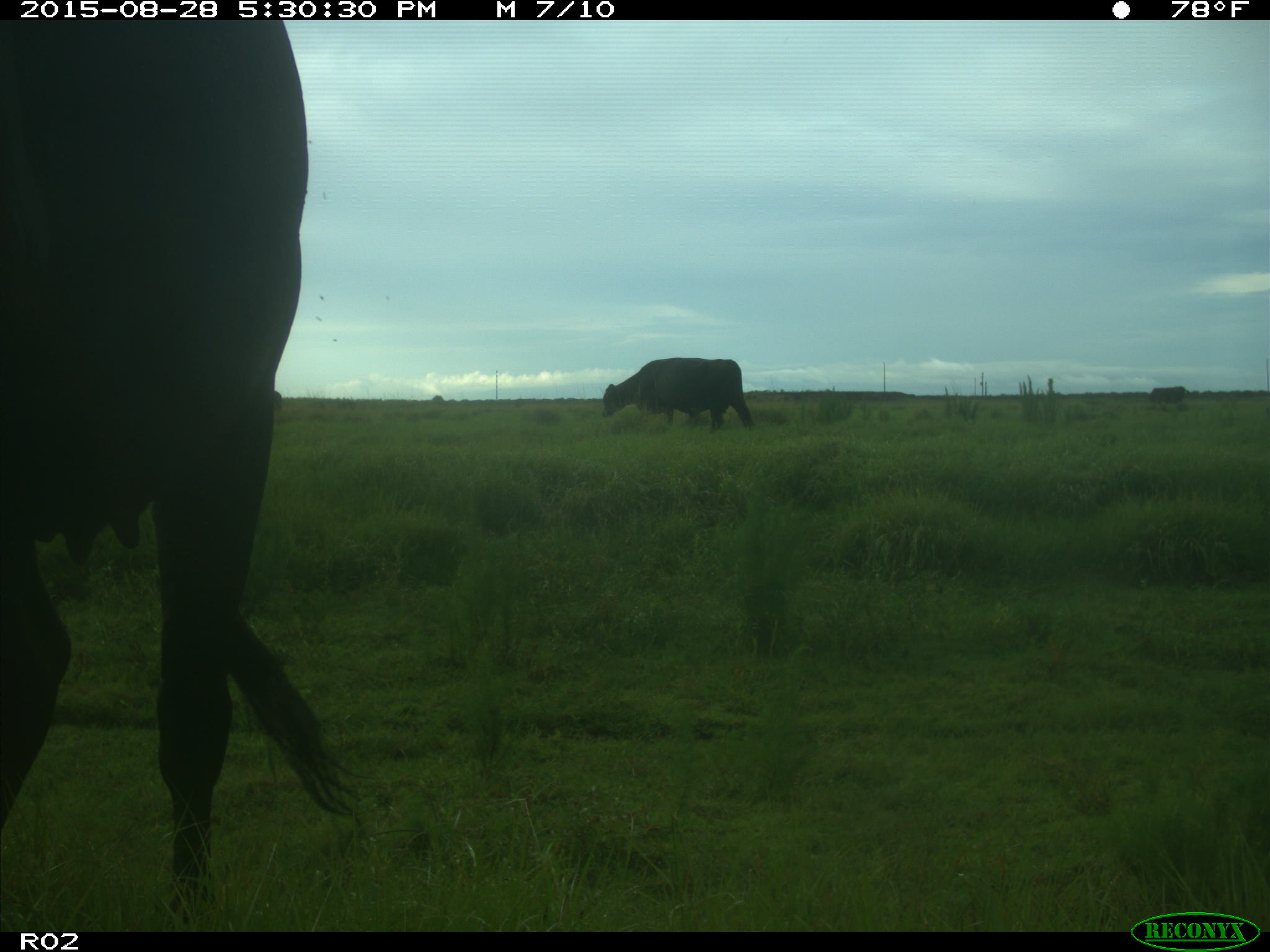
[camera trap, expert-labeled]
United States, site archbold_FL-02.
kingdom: Animalia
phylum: Chordata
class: Mammalia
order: Artiodactyla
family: Bovidae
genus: Bos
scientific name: Bos taurus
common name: domestic cow